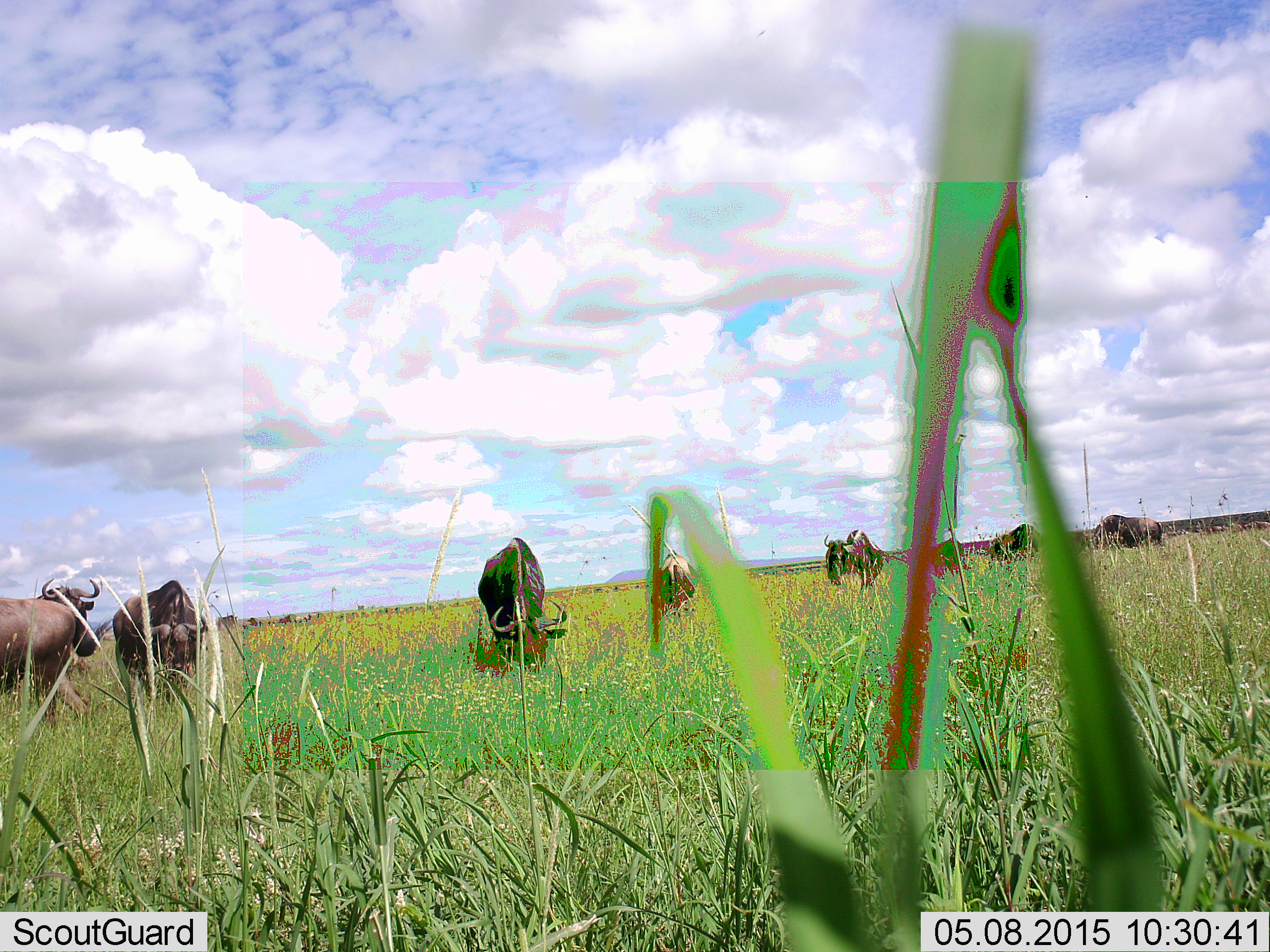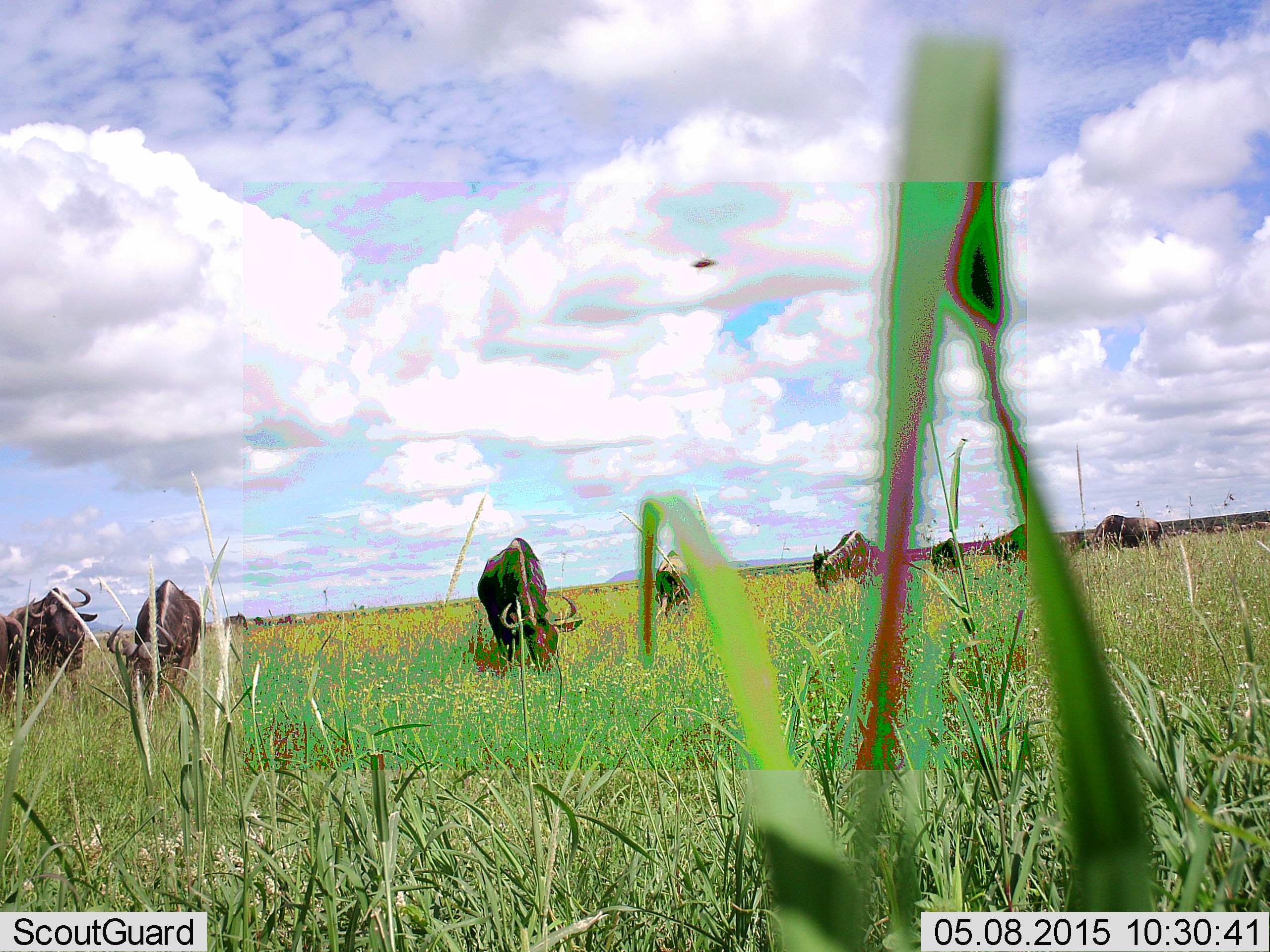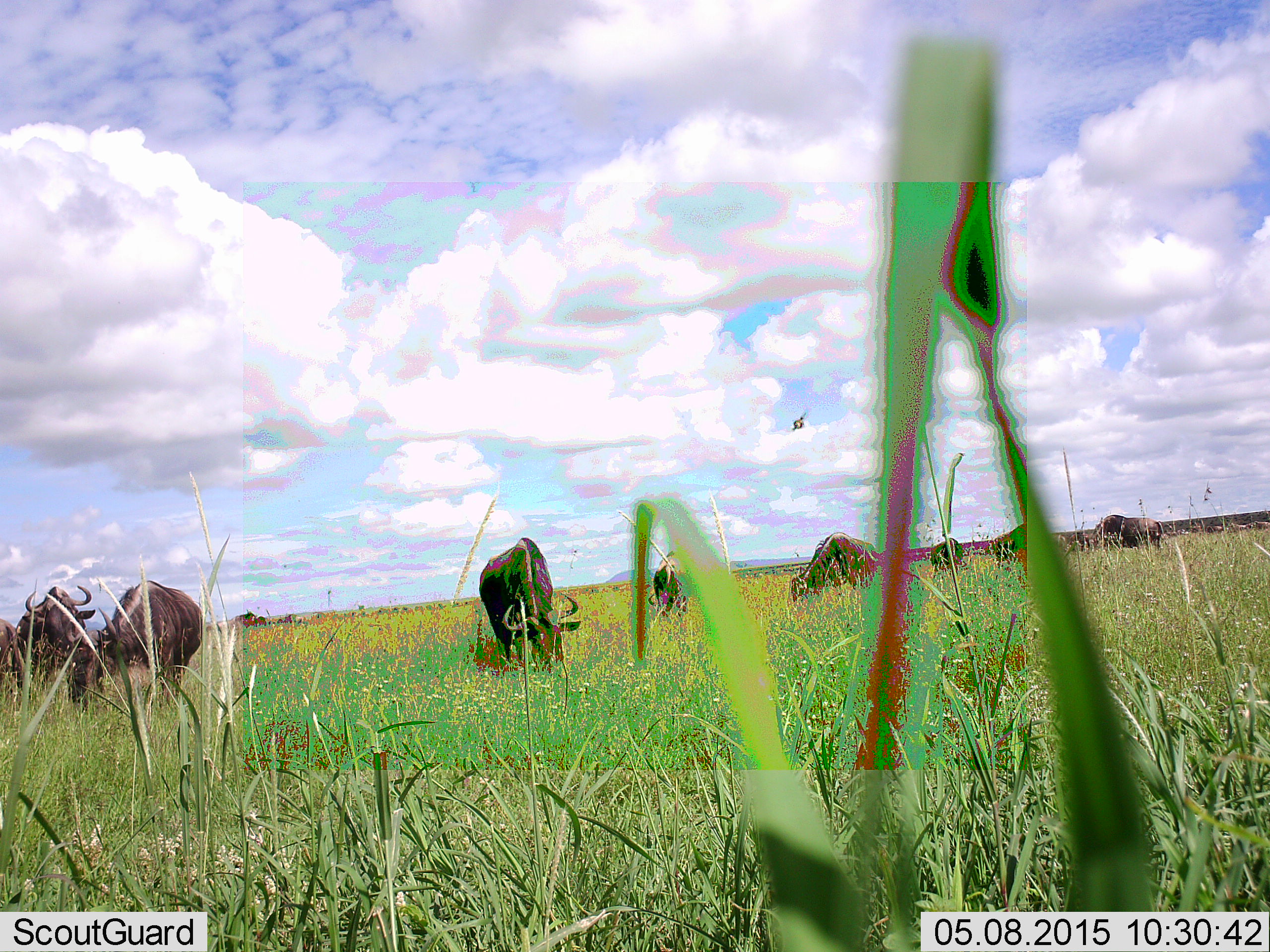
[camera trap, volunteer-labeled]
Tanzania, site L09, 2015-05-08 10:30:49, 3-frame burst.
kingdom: Animalia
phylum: Chordata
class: Mammalia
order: Artiodactyla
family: Bovidae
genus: Connochaetes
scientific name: Connochaetes taurinus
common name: blue wildebeest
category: wildebeest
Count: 8.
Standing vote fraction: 64%.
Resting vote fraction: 0%.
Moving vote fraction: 21%.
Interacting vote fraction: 7%.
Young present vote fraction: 0%.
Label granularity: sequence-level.